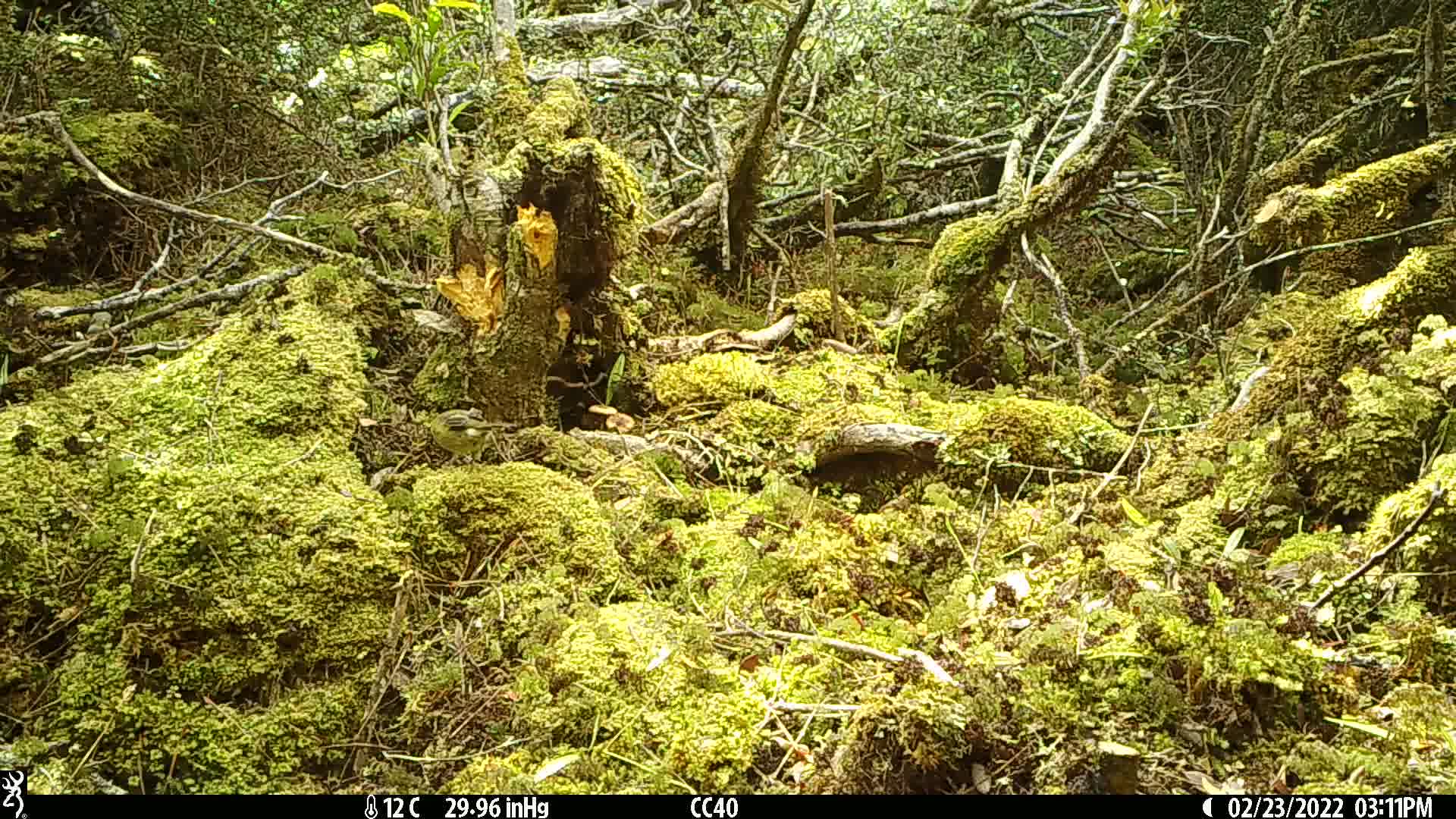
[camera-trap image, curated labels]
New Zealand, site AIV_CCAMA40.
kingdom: Animalia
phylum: Chordata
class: Aves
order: Passeriformes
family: Meliphagidae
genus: Anthornis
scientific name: Anthornis melanura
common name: new zealand bellbird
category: bellbird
Bellbird (new zealand bellbird) (Anthornis melanura).